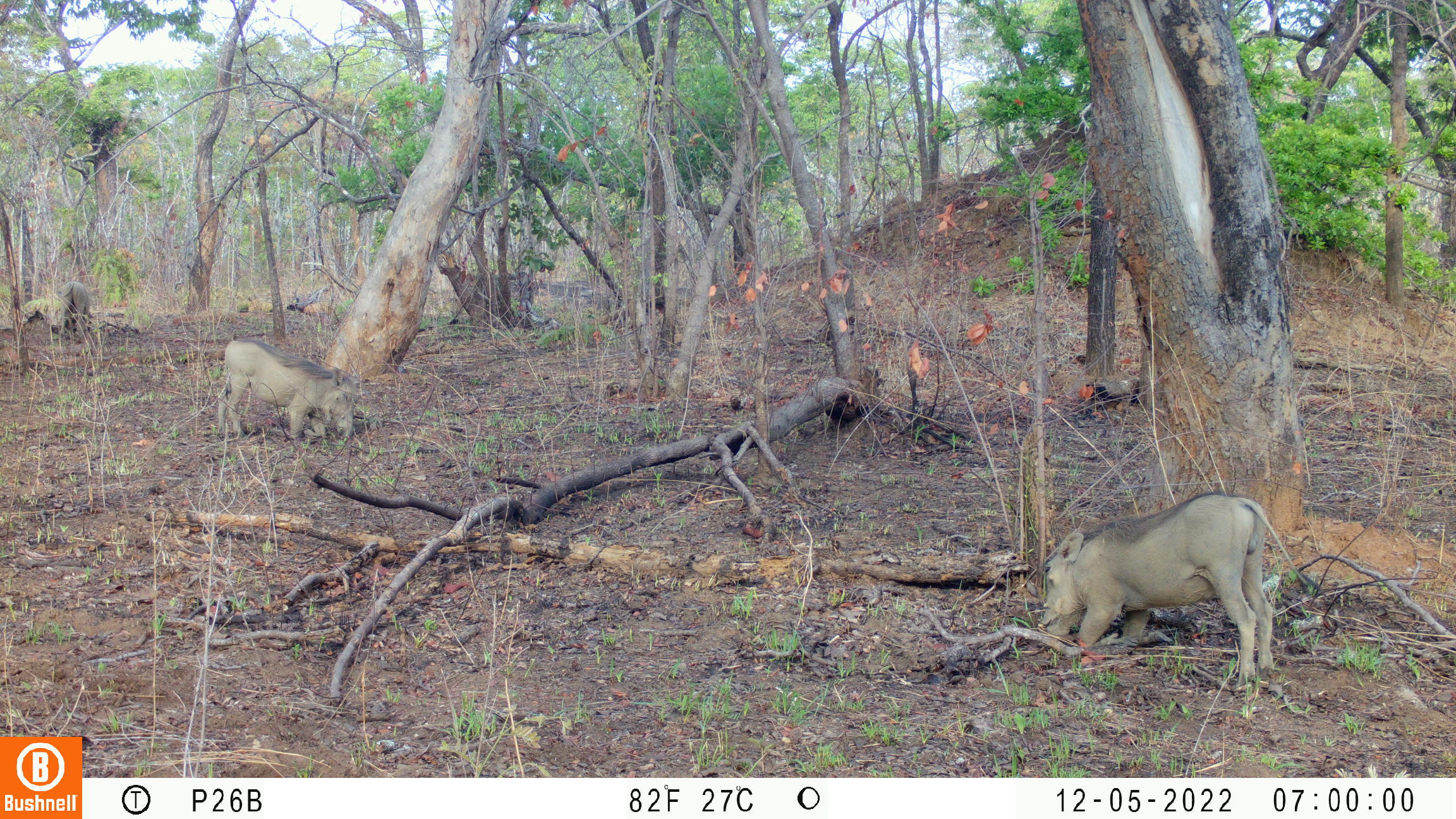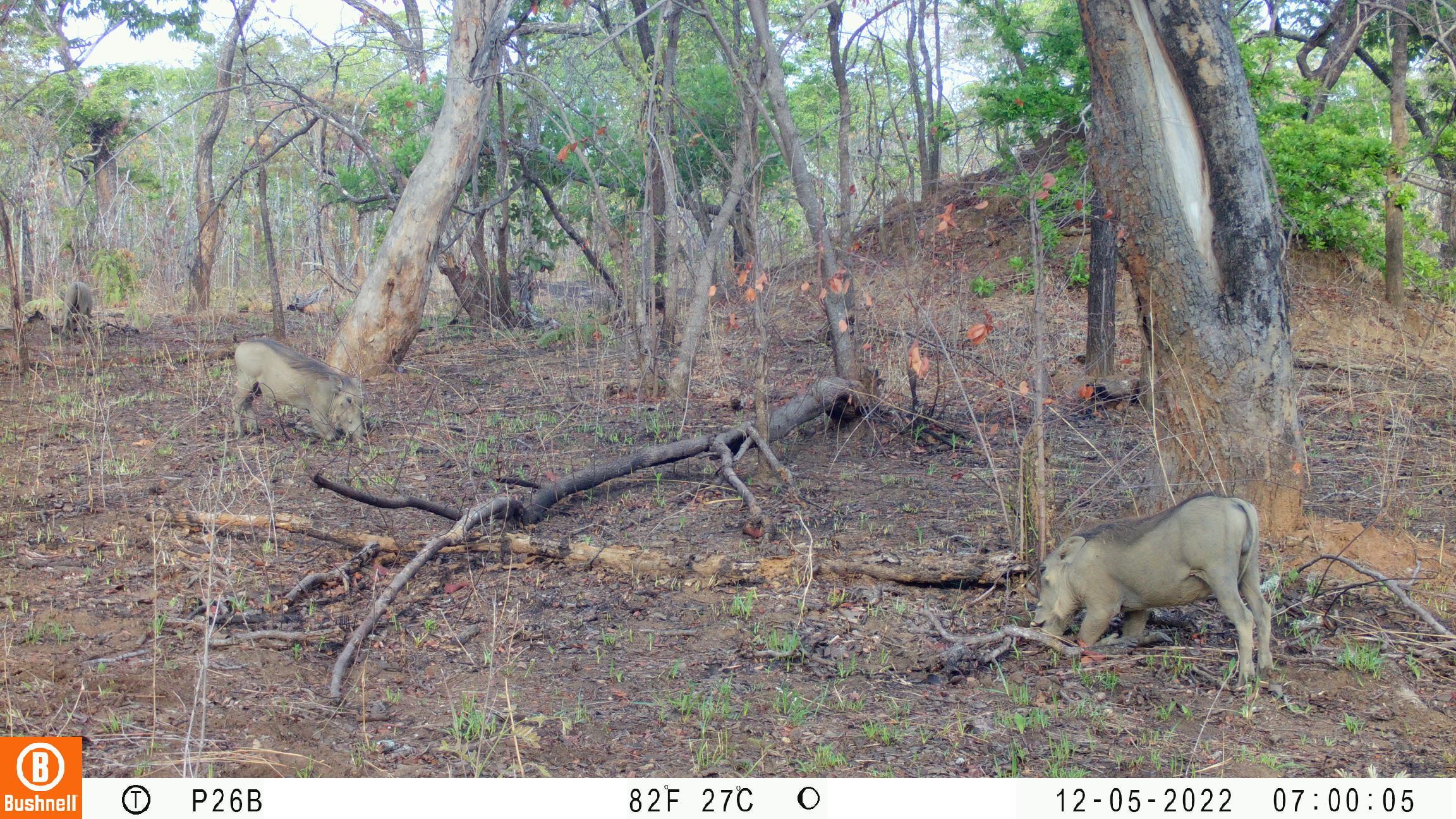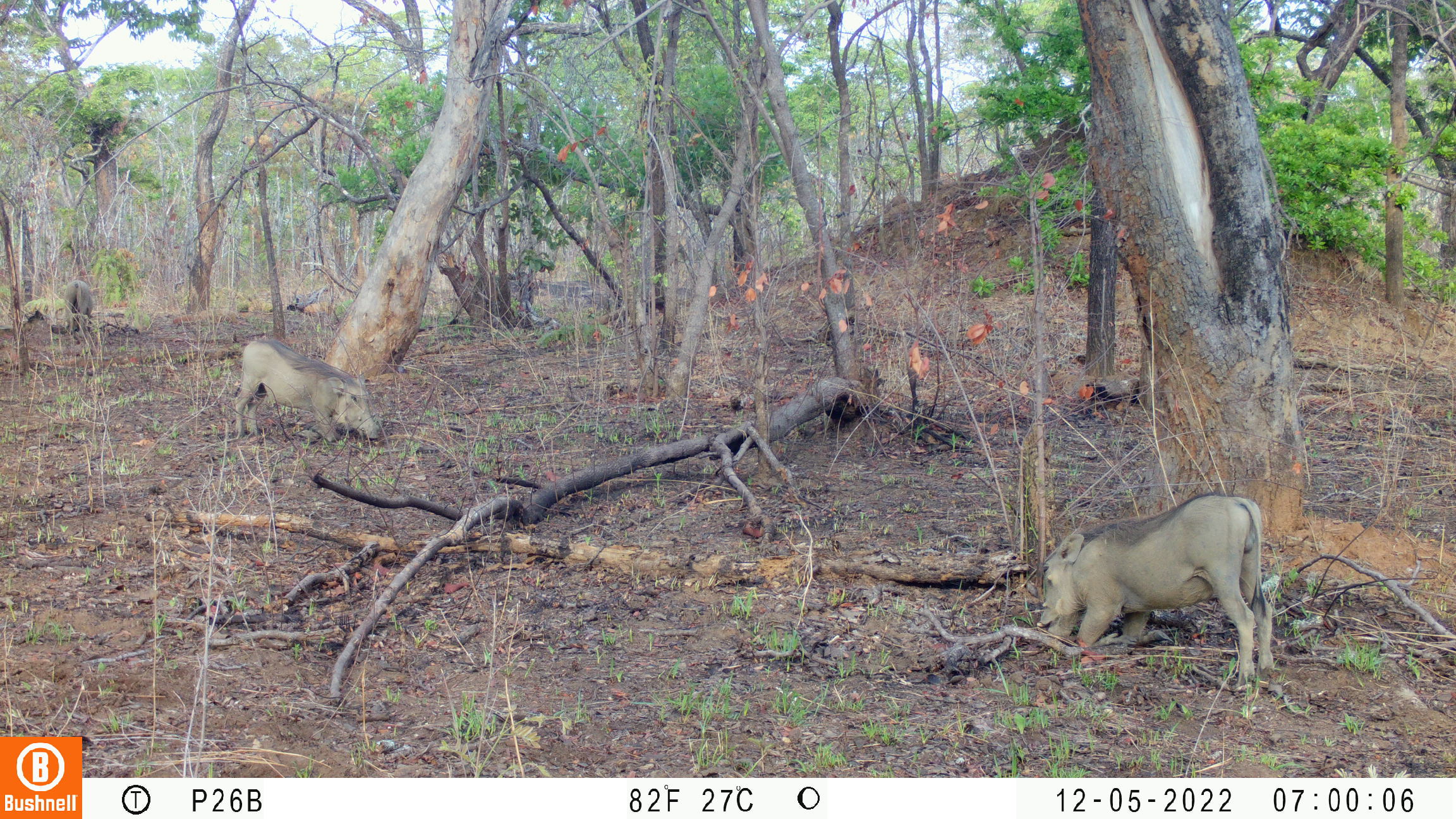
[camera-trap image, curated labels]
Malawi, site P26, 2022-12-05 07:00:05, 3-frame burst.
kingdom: Animalia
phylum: Chordata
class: Mammalia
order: Artiodactyla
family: Suidae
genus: Phacochoerus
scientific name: Phacochoerus africanus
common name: common warthog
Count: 3.